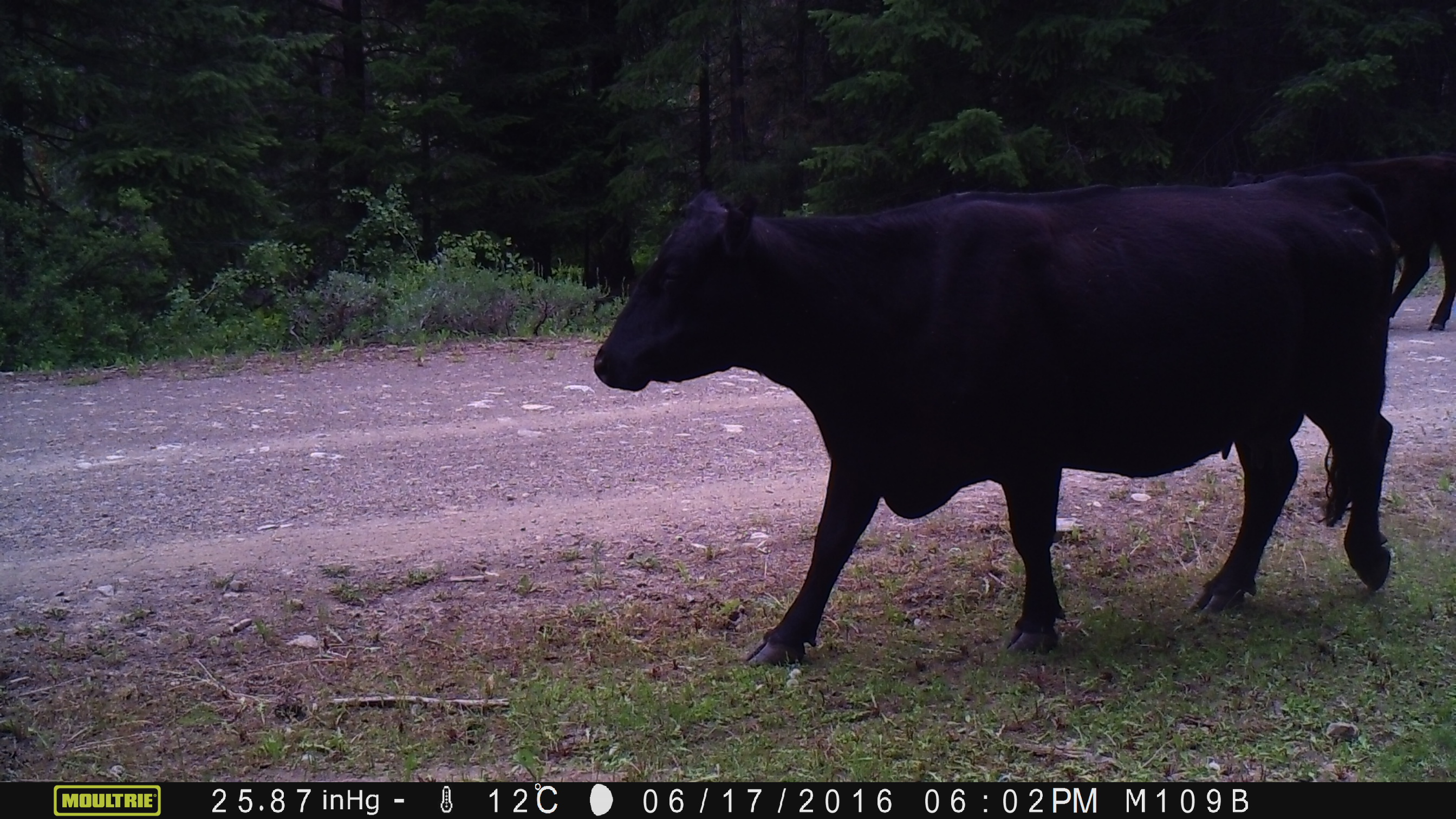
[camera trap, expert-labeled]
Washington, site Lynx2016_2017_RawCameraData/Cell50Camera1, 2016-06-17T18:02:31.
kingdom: Animalia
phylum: Chordata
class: Mammalia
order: Artiodactyla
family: Bovidae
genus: Bos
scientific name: Bos taurus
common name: domestic cattle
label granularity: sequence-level